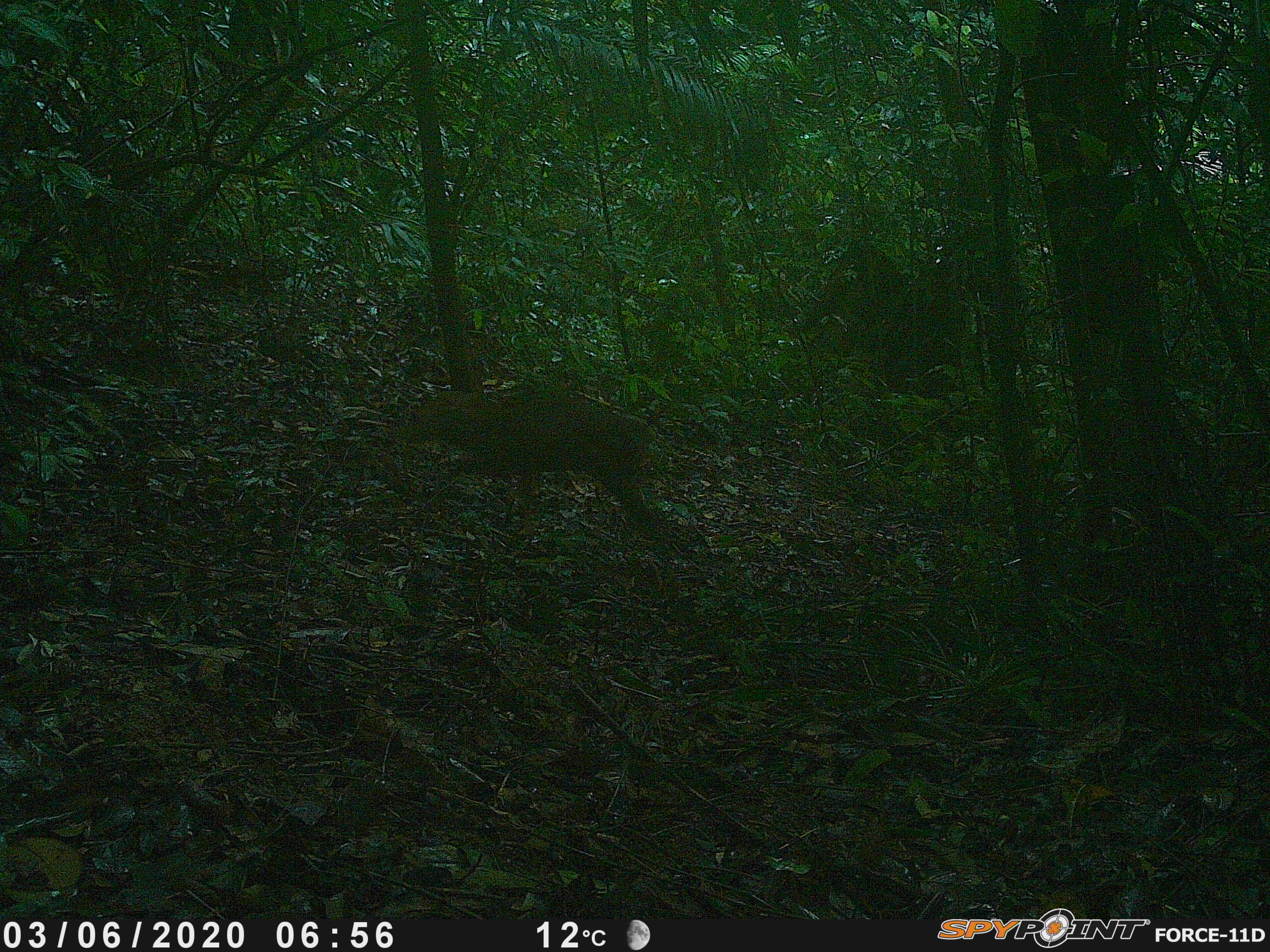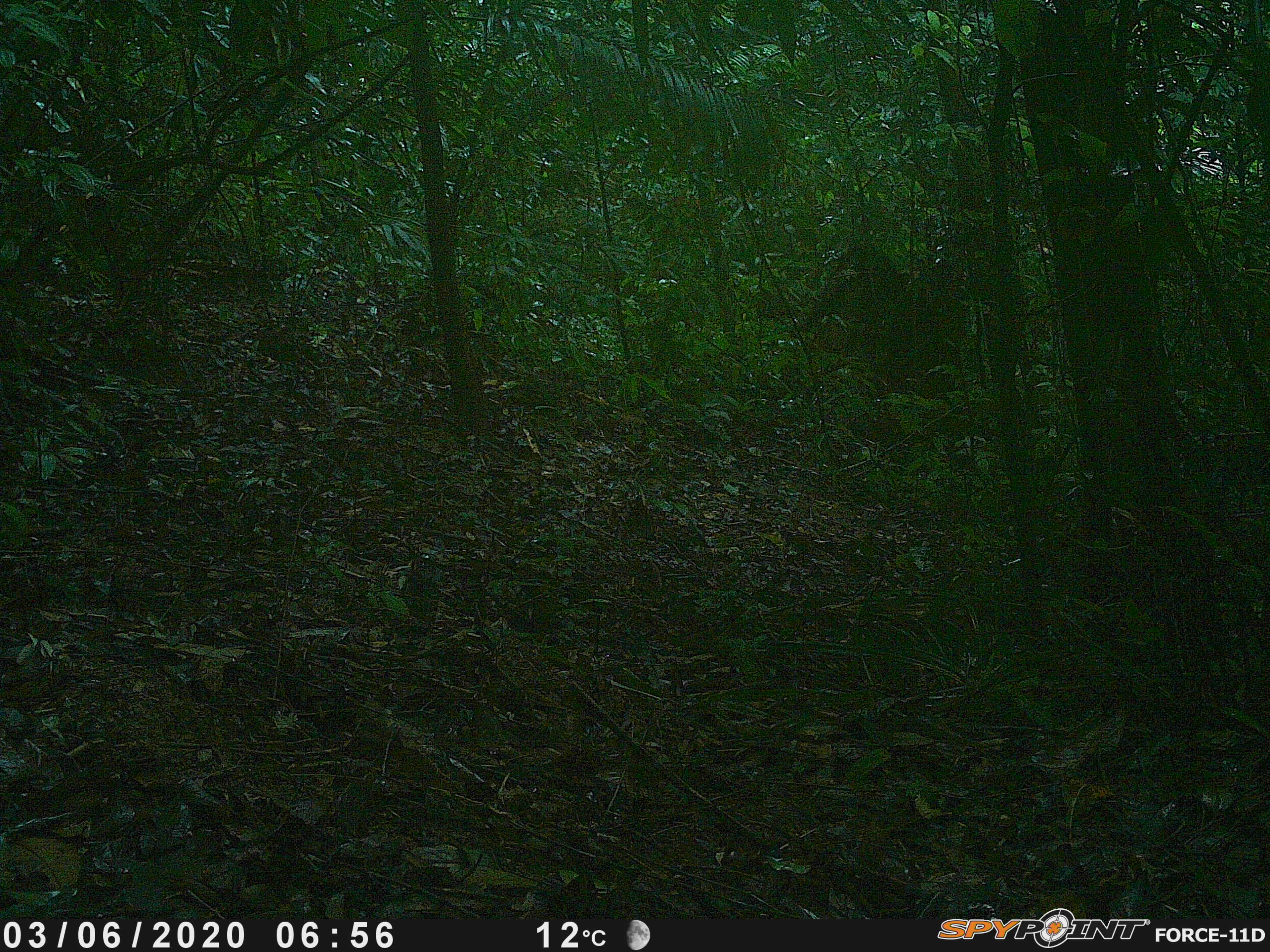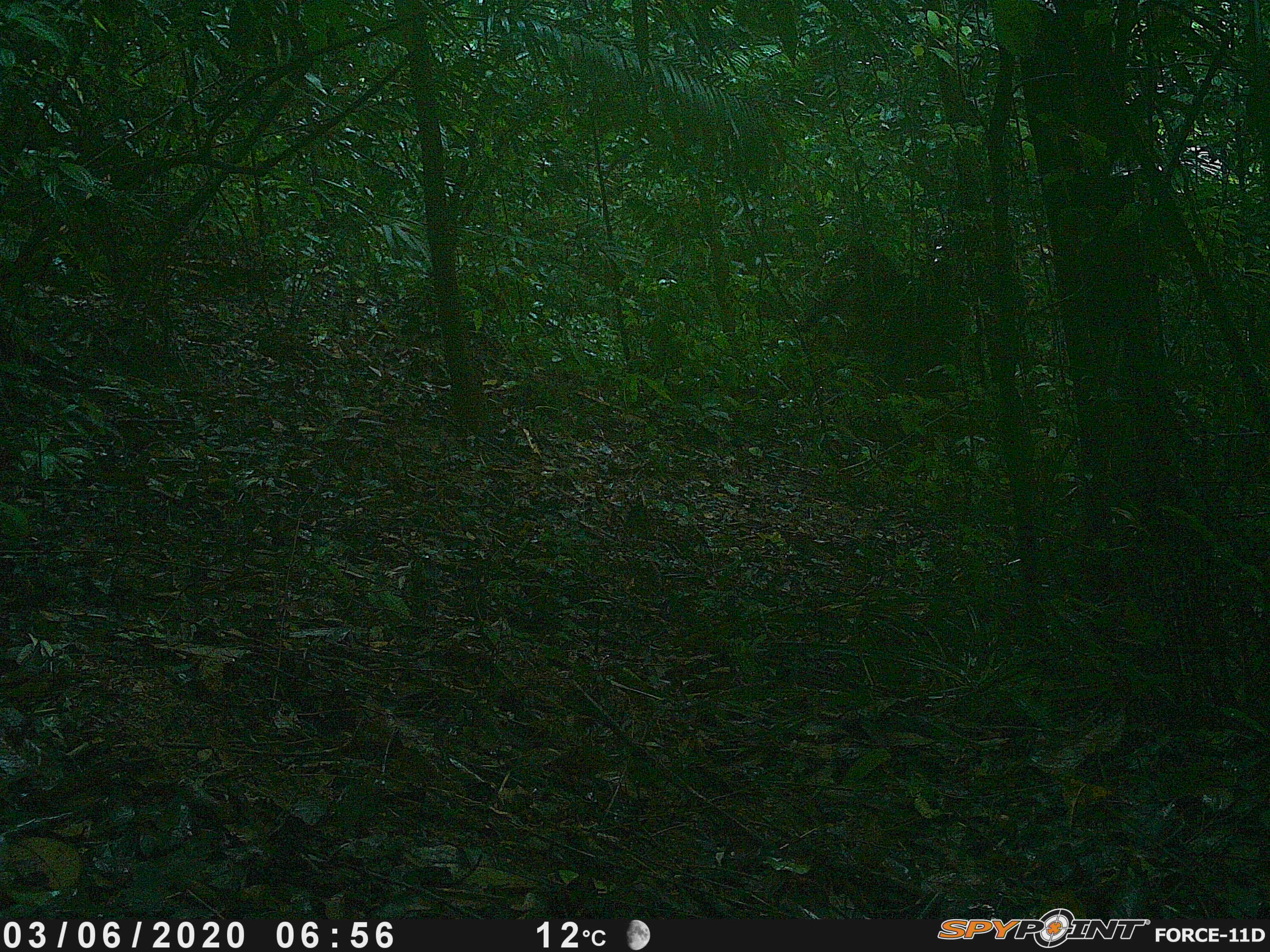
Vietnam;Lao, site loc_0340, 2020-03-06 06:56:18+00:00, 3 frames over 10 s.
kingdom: Animalia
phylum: Chordata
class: Mammalia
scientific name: Laurasiatheria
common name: ungulate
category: unidentified ungulates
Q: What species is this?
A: Unidentified ungulates (ungulate) (Laurasiatheria).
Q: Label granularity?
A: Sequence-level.